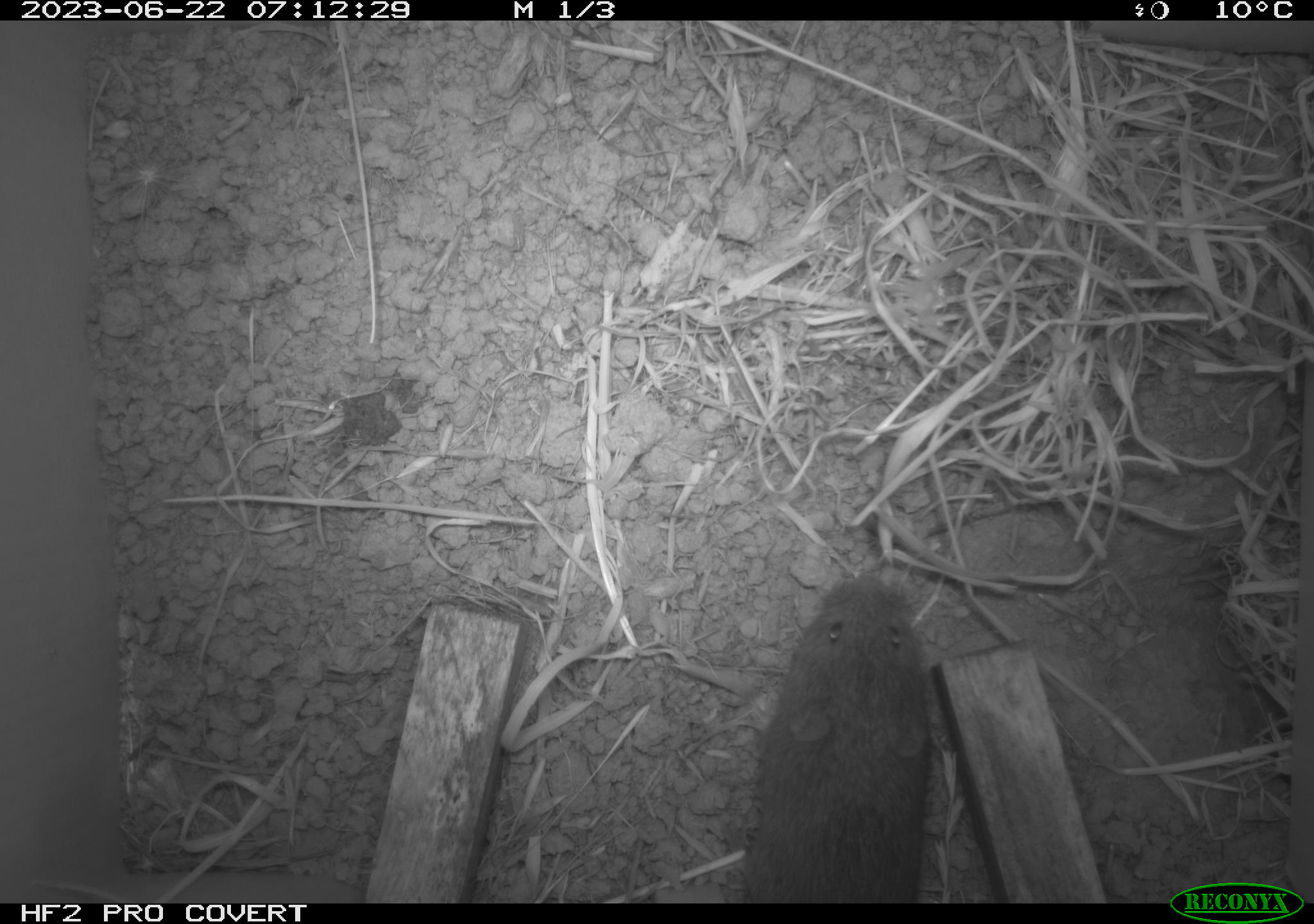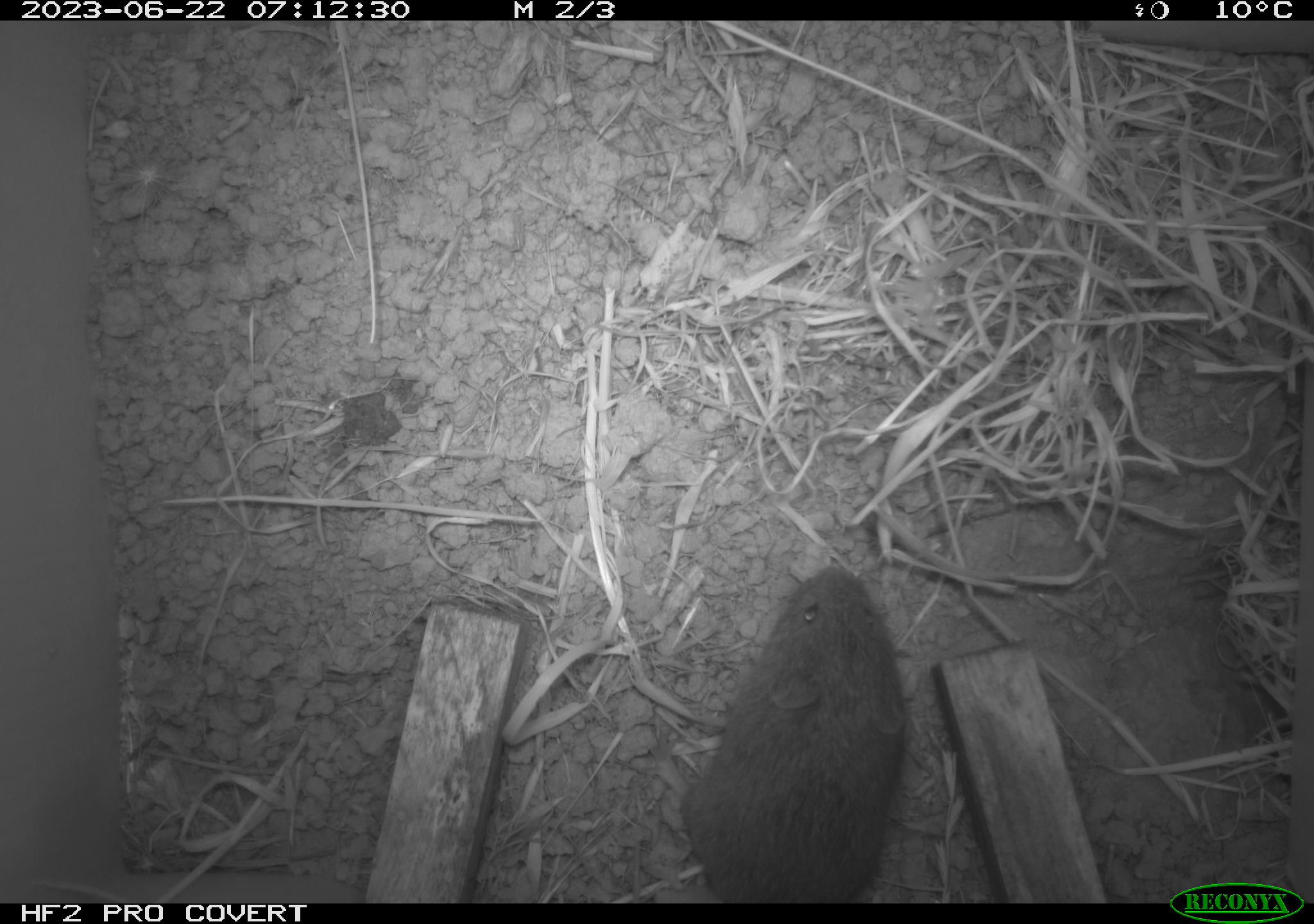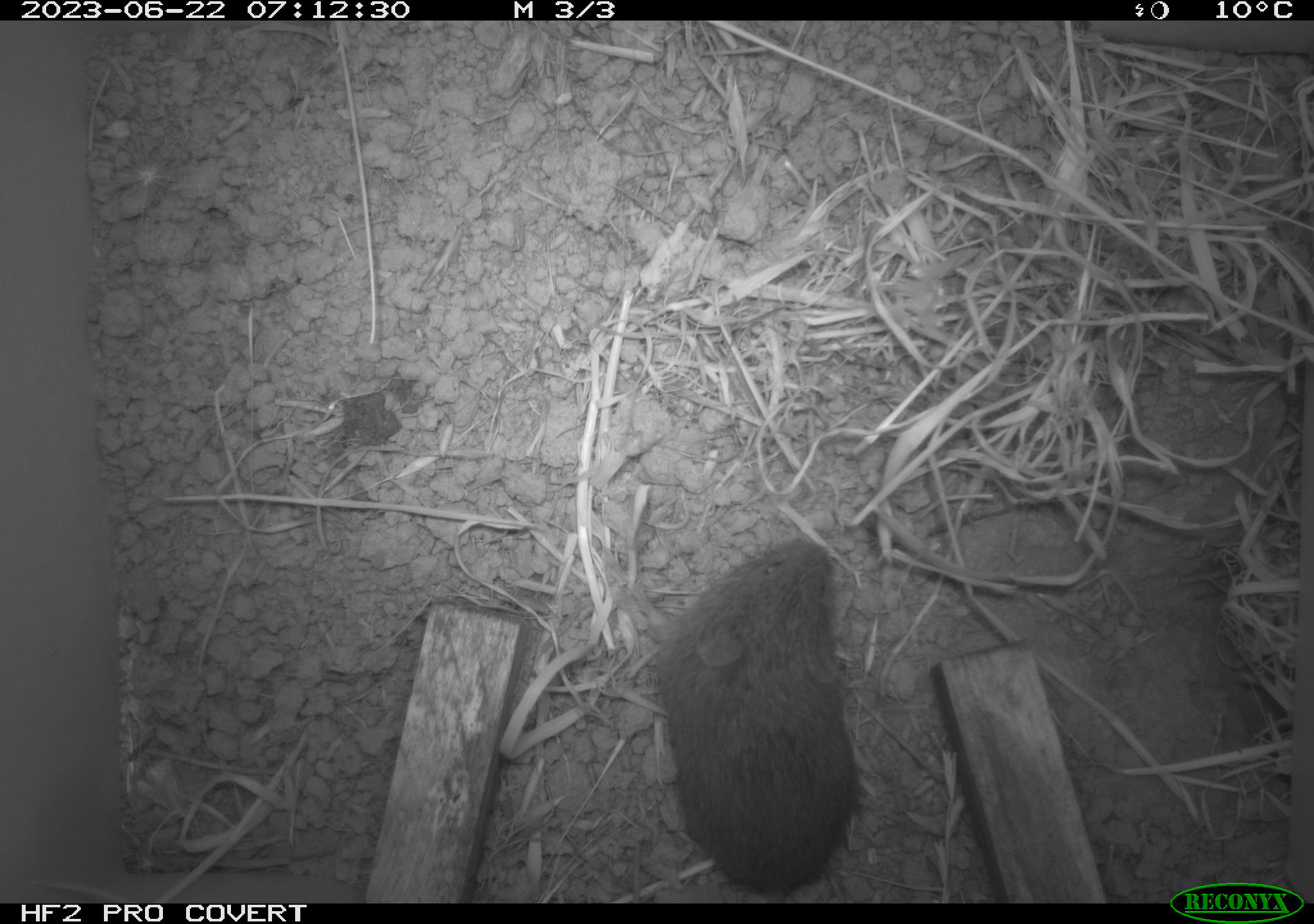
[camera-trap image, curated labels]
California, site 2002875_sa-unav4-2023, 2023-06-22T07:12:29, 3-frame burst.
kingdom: Animalia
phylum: Chordata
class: Mammalia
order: Rodentia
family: Cricetidae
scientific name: Arvicolinae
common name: voles, lemmings, and muskrats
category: arvicolinae subfamily